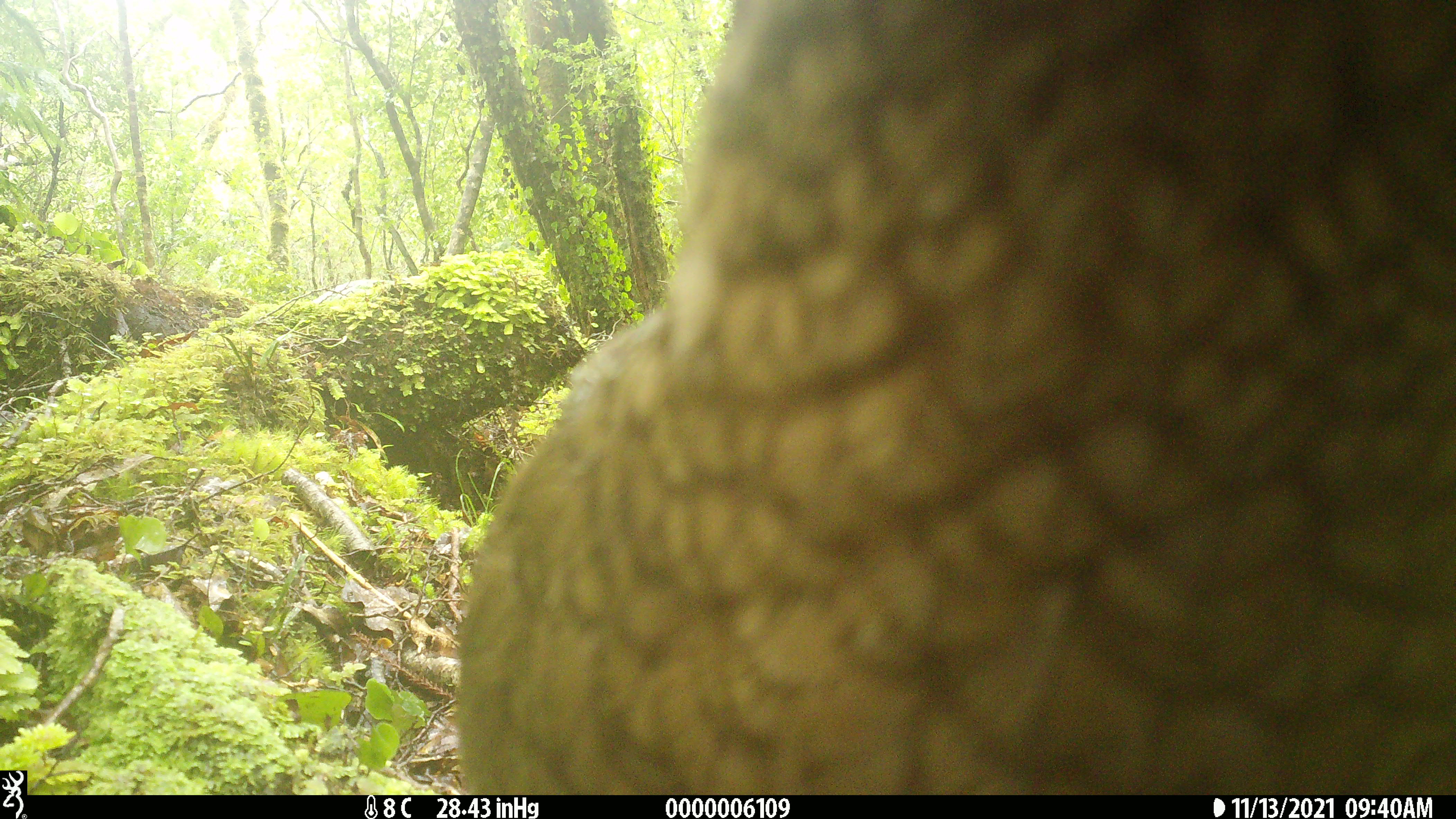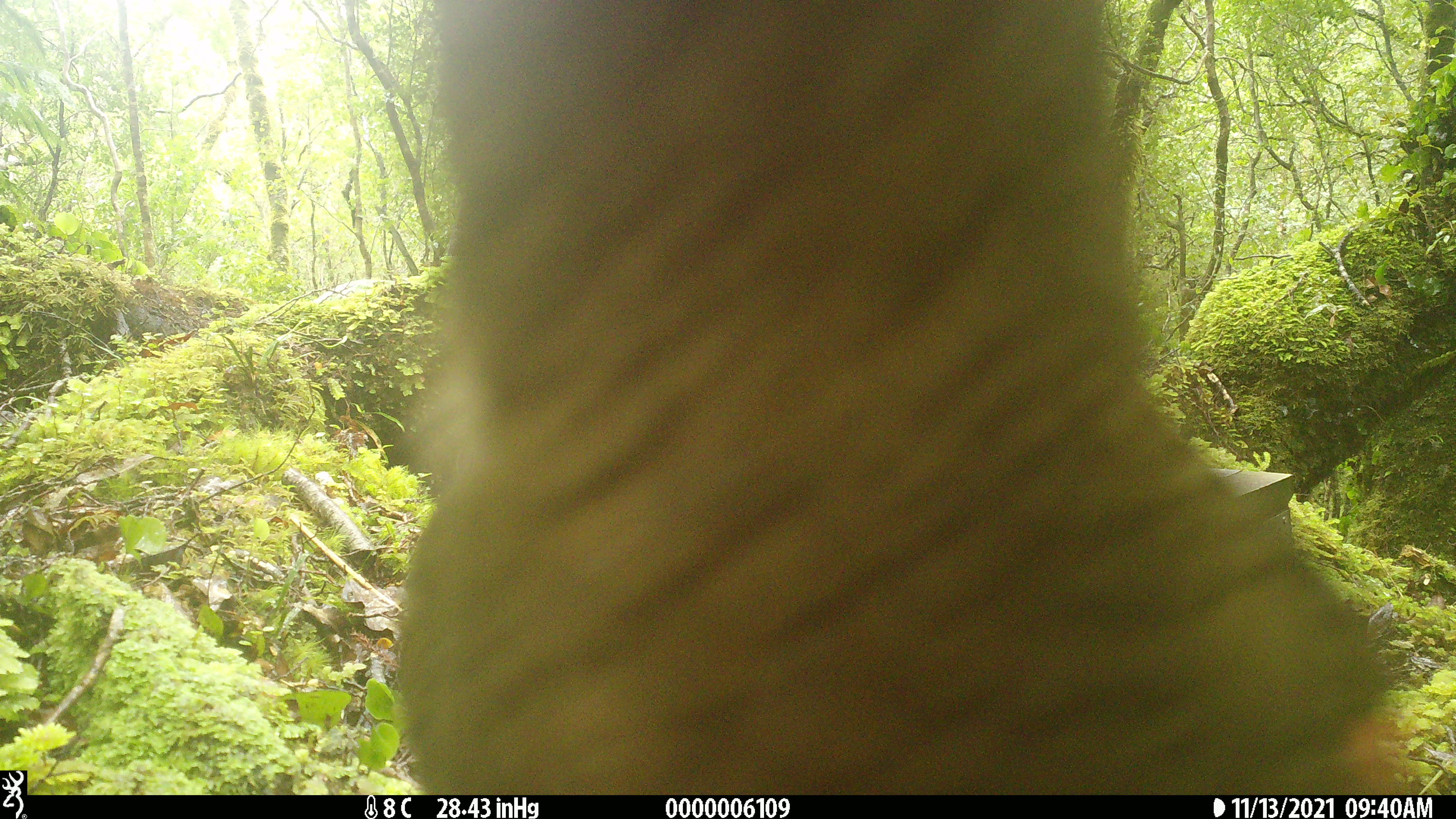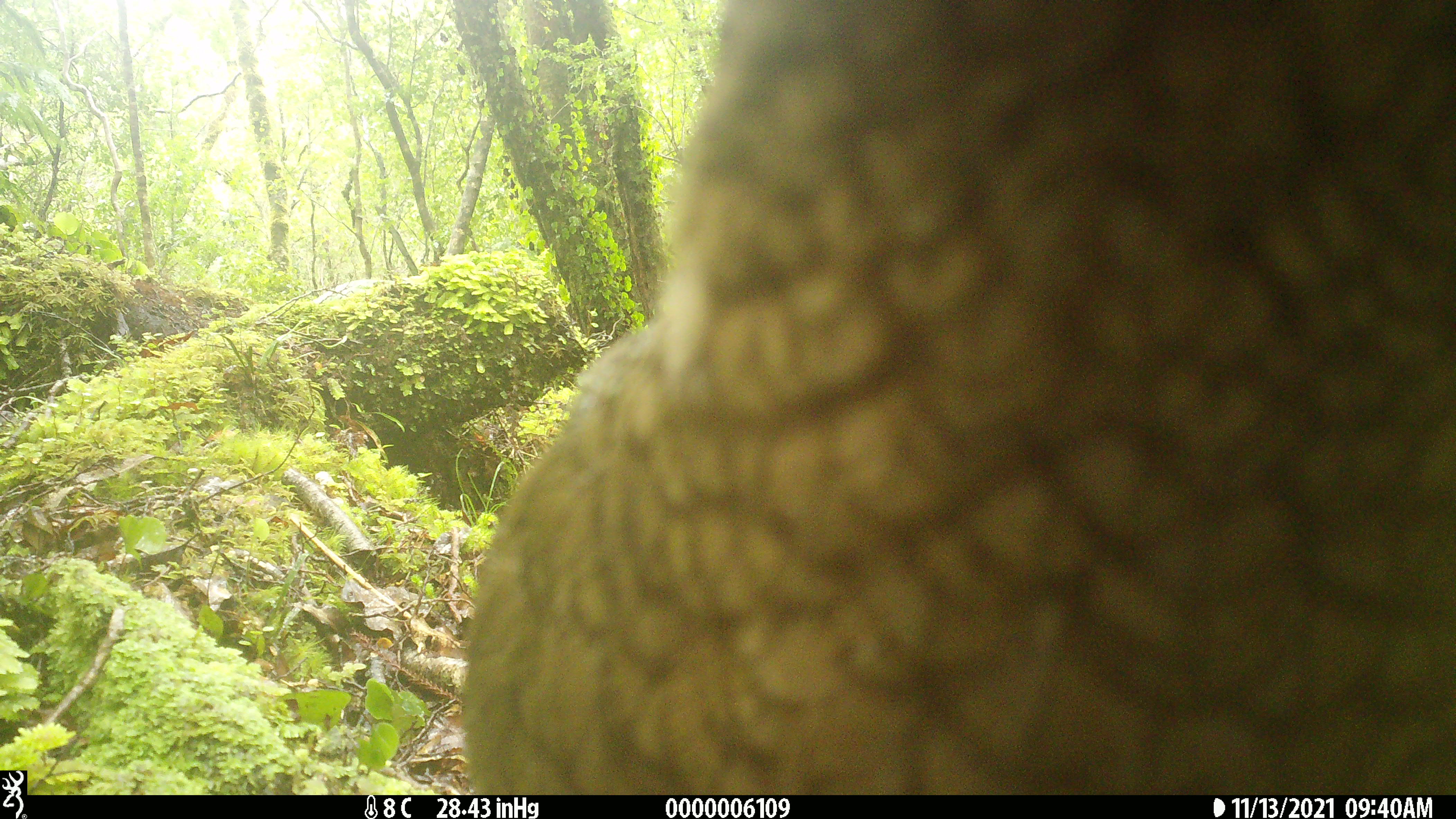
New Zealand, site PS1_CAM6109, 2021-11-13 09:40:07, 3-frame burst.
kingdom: Animalia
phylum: Chordata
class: Aves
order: Psittaciformes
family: Strigopidae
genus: Nestor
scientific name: Nestor notabilis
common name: kea